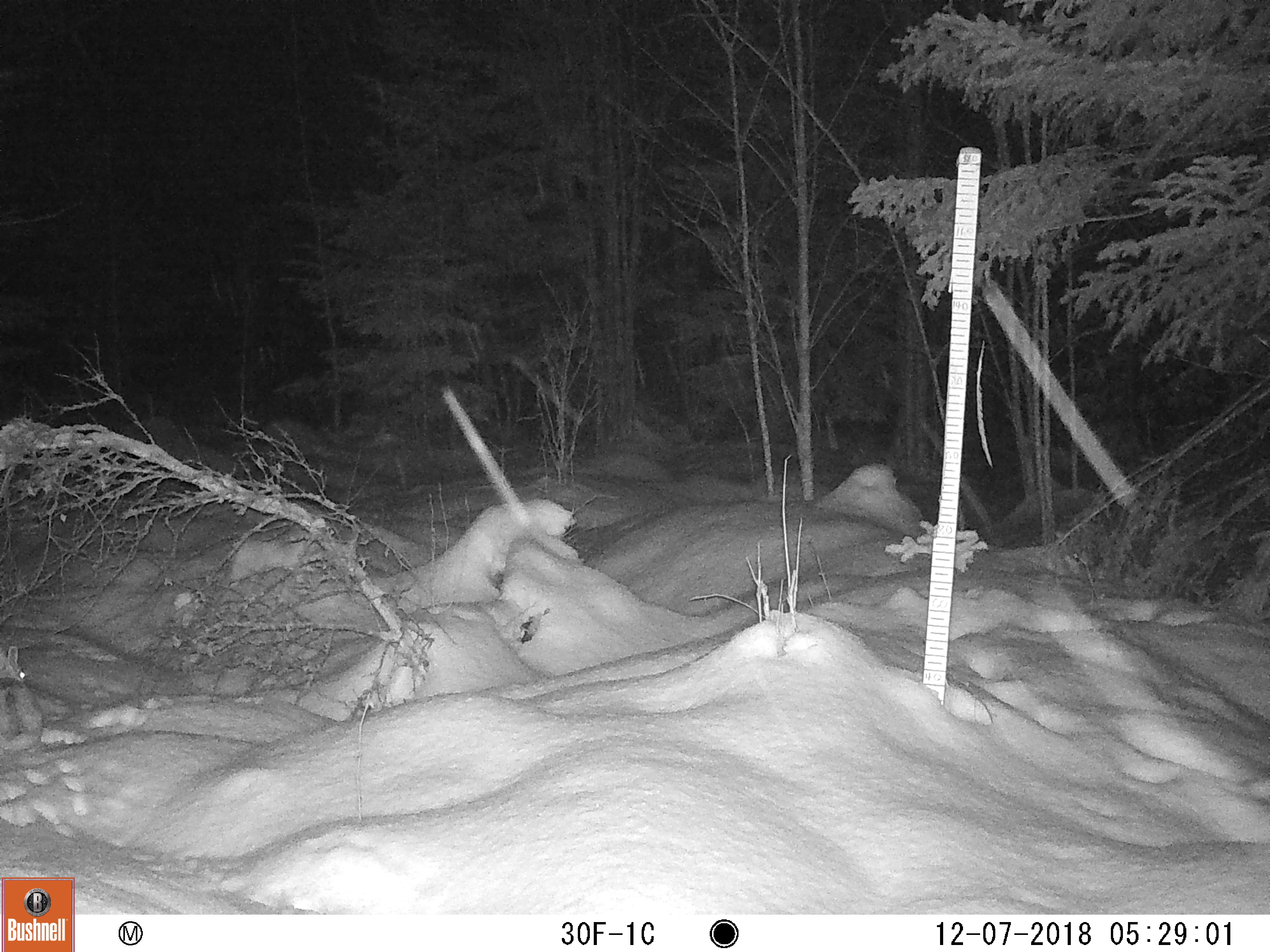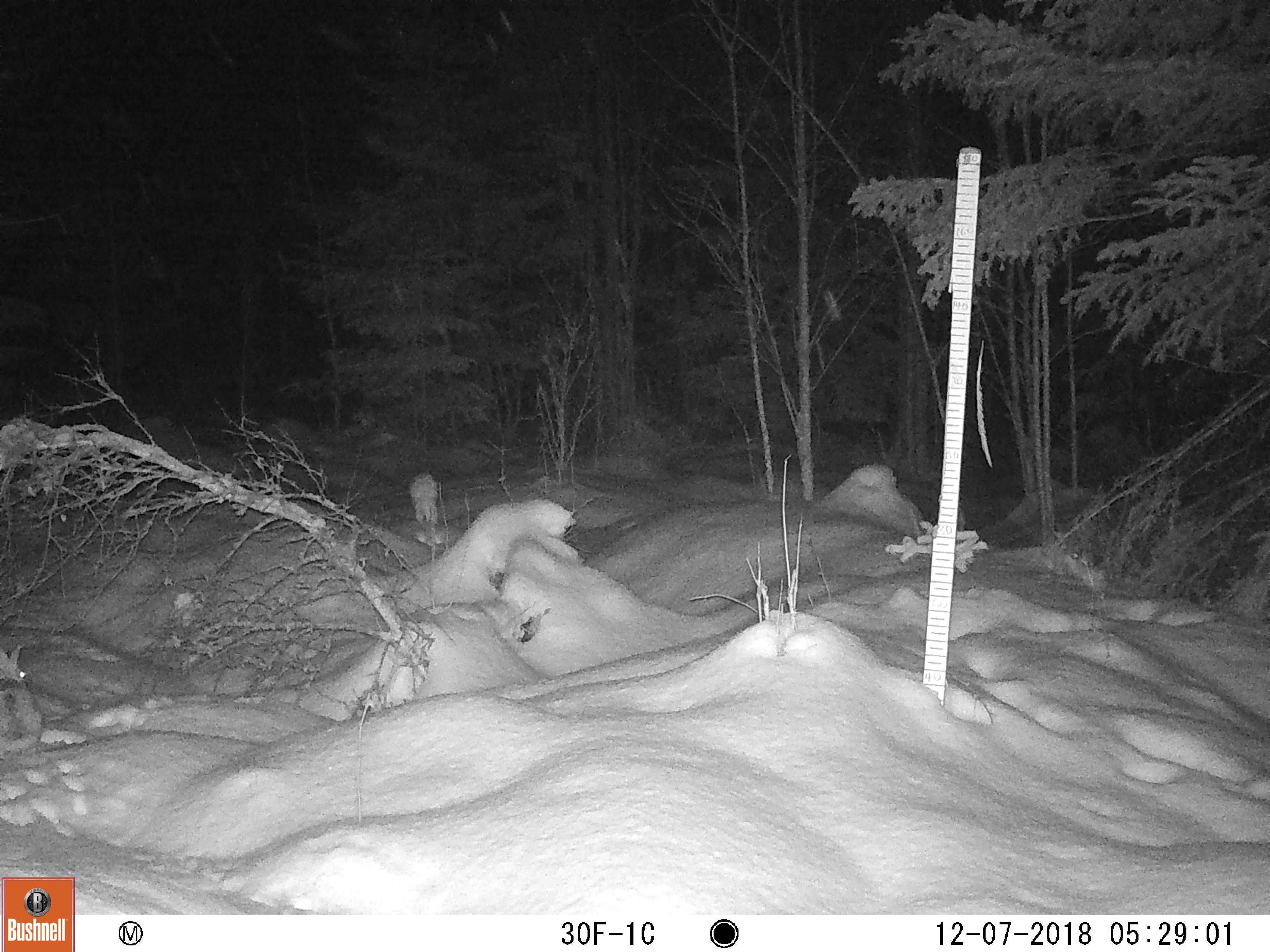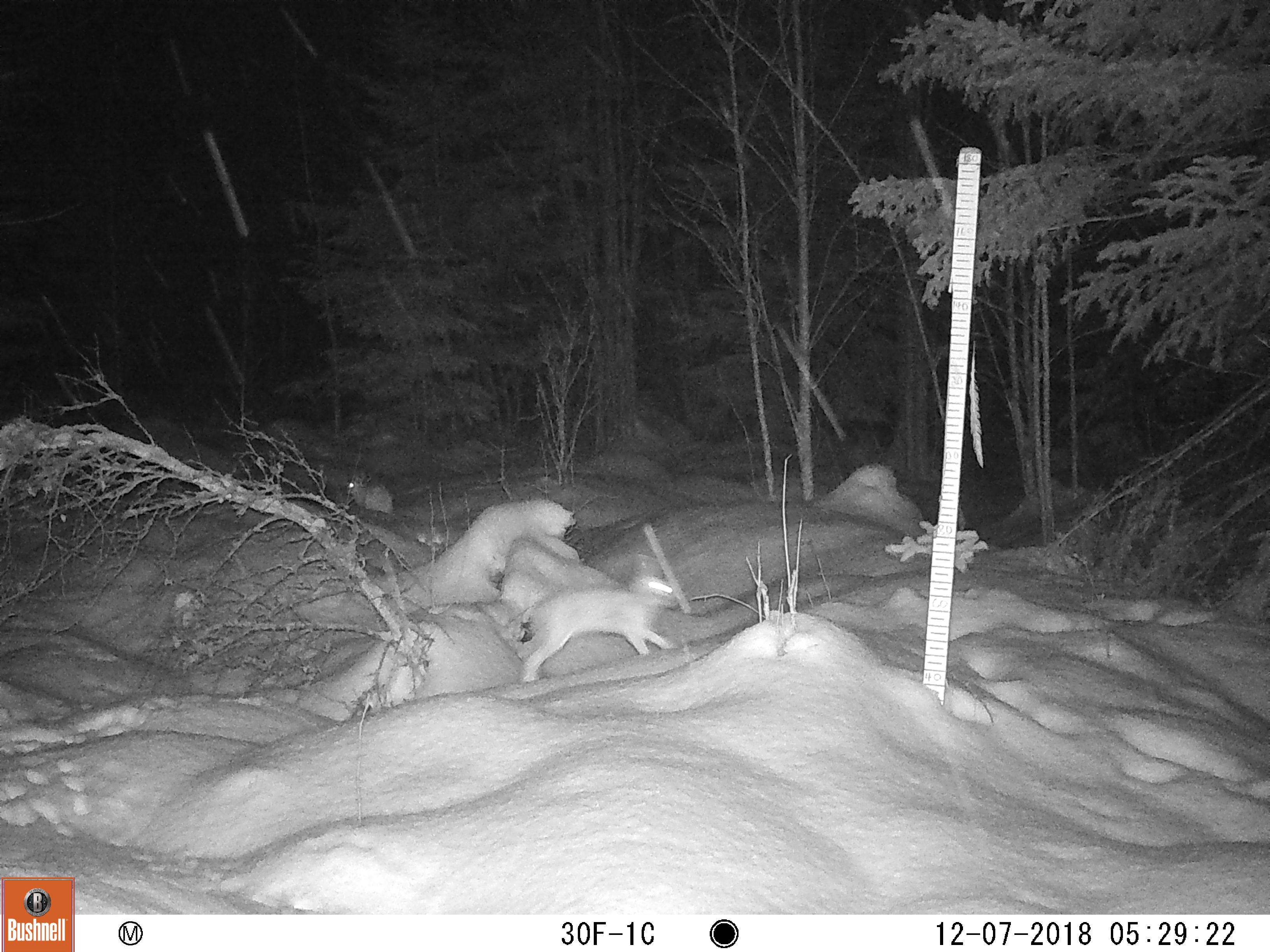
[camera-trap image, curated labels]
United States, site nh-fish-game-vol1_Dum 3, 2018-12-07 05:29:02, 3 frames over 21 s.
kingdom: Animalia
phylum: Chordata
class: Mammalia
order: Lagomorpha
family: Leporidae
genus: Lepus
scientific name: Lepus americanus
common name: snowshoe hare